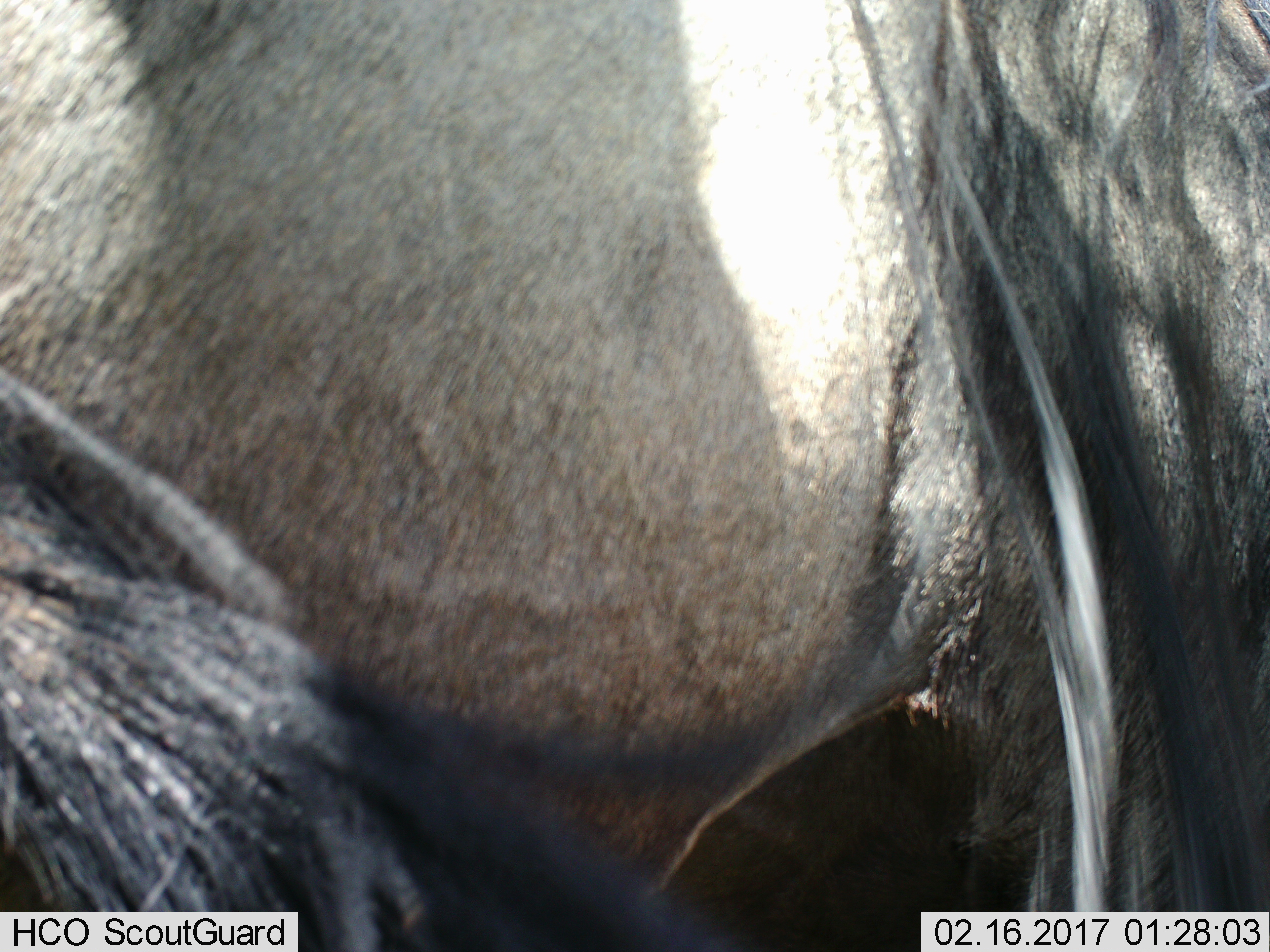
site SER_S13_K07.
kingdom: Animalia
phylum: Chordata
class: Mammalia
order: Artiodactyla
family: Bovidae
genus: Connochaetes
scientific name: Connochaetes taurinus taurinus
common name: blue wildebeest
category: wildebeestblue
Wildebeestblue (blue wildebeest) (Connochaetes taurinus taurinus), count 1. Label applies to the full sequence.